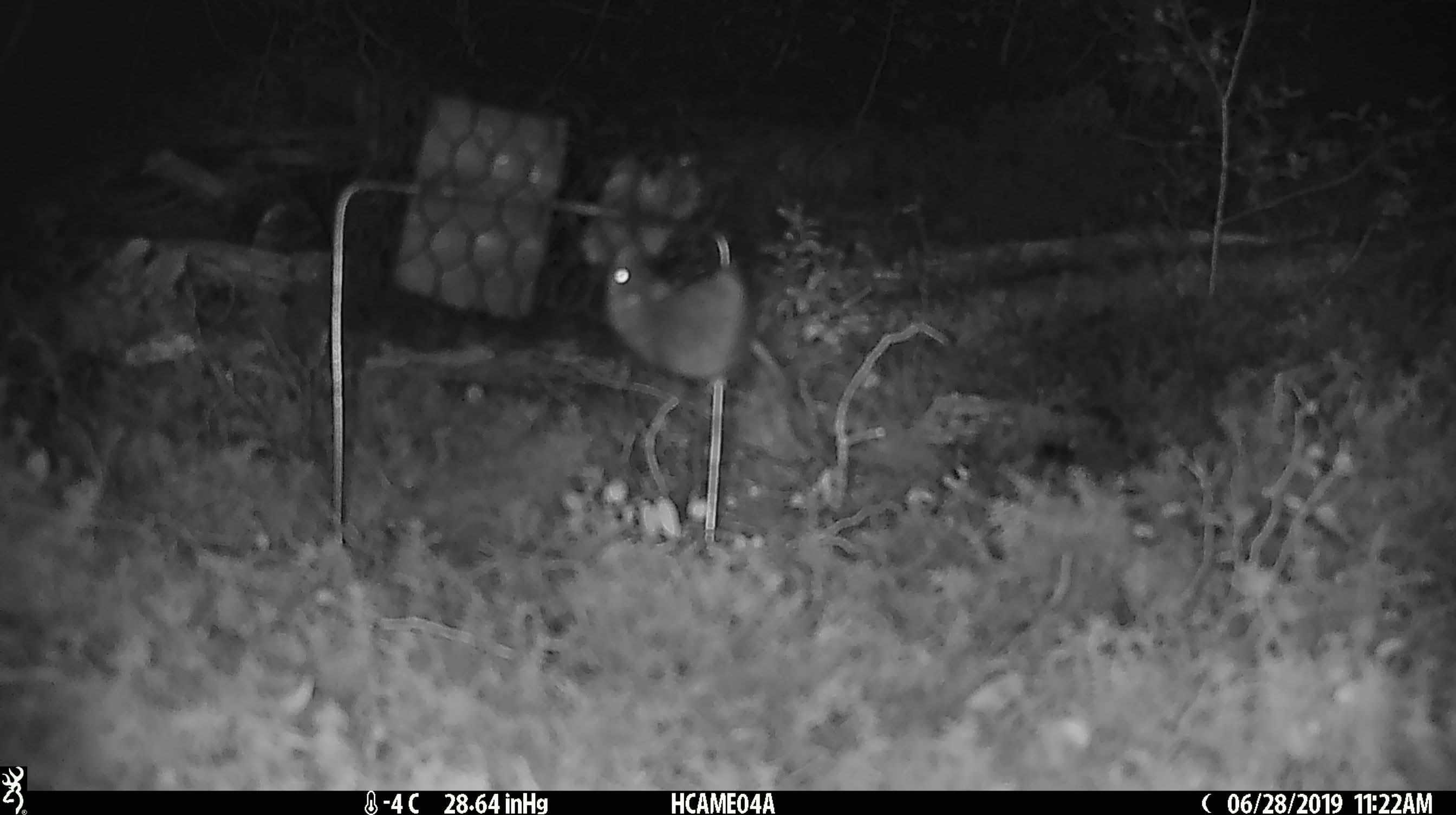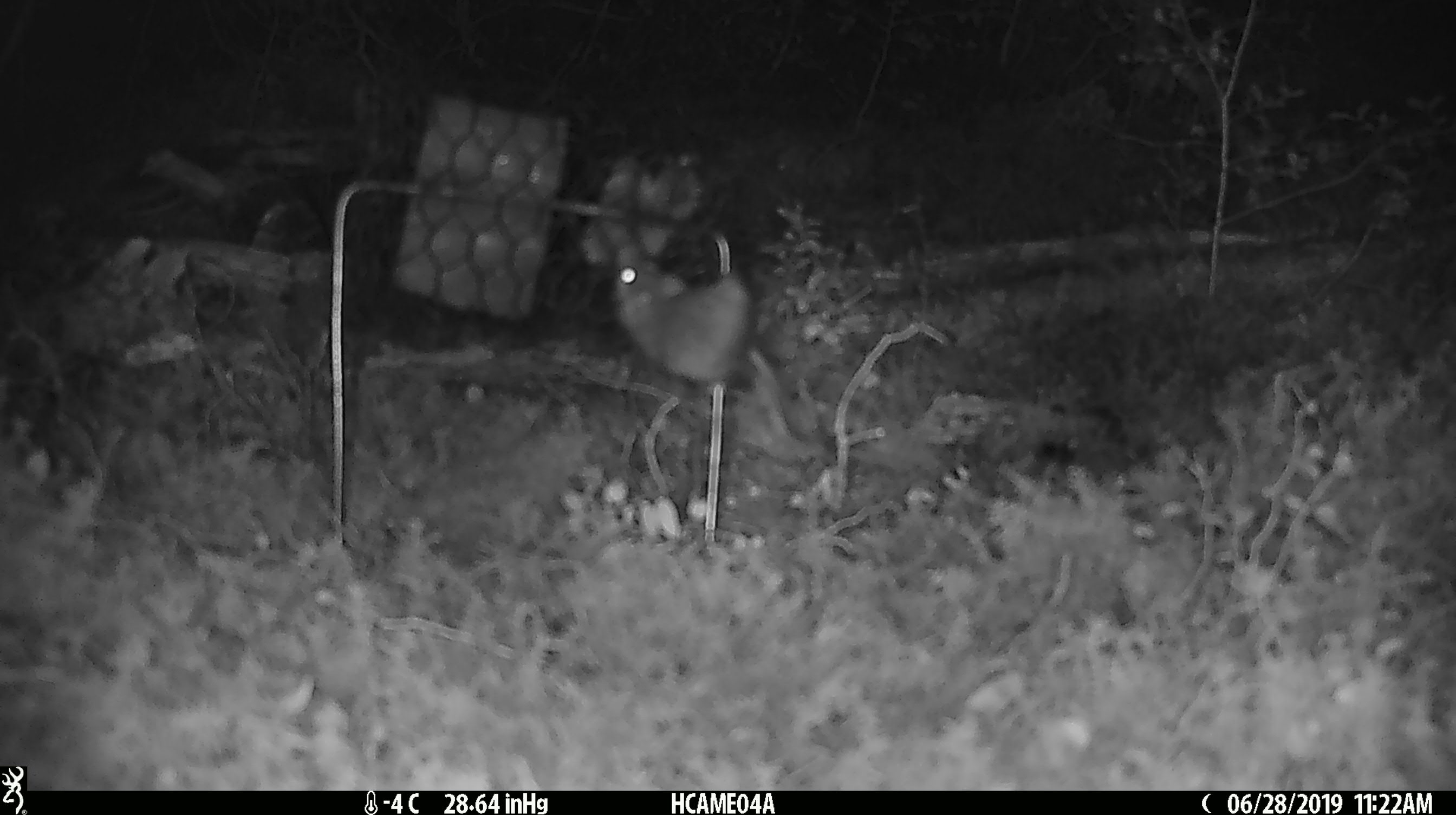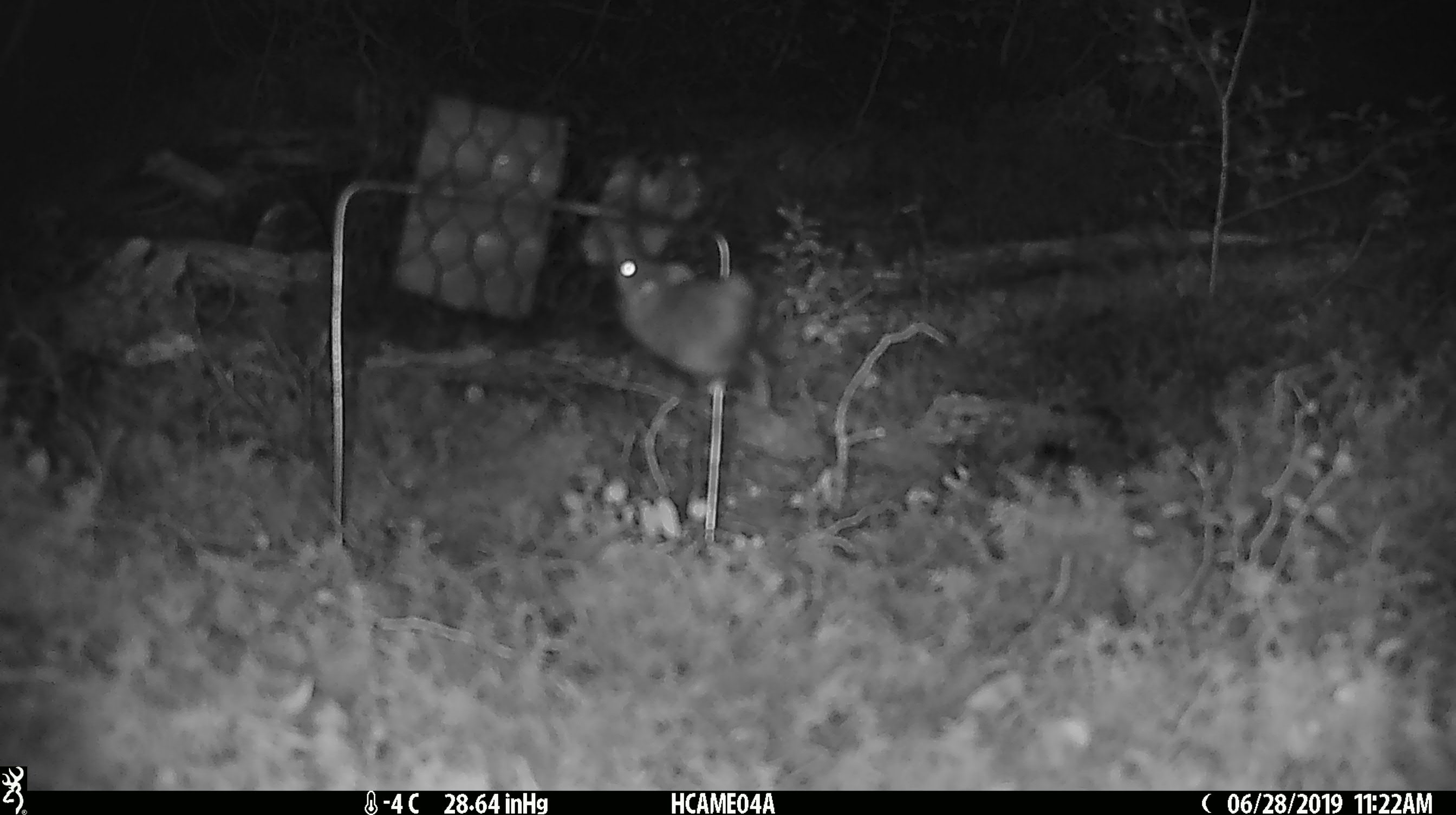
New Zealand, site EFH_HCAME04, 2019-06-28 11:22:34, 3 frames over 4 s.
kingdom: Animalia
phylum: Chordata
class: Mammalia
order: Rodentia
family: Muridae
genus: Mus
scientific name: Mus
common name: mouse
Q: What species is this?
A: Mouse (Mus).